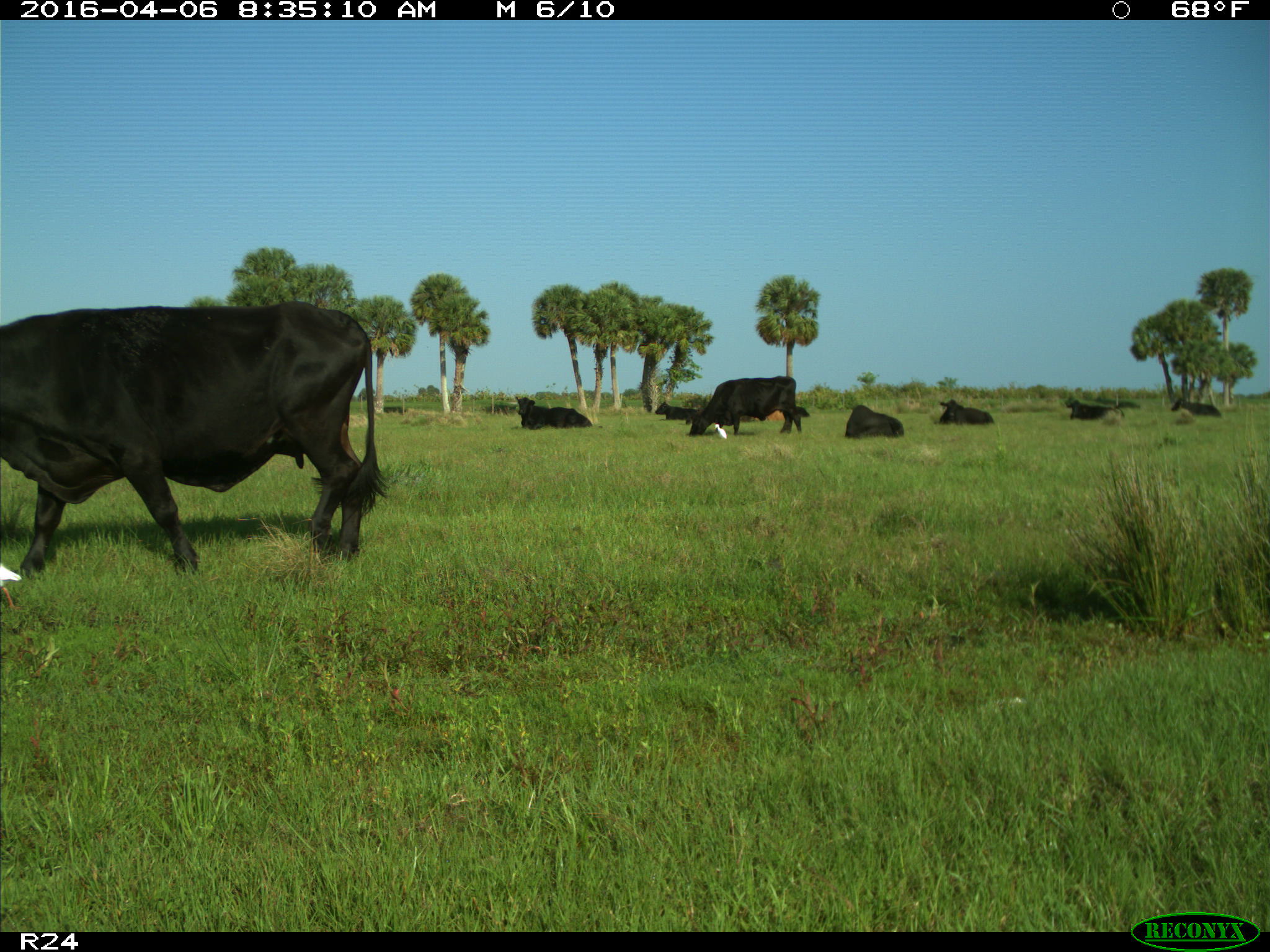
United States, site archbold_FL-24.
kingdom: Animalia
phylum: Chordata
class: Mammalia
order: Artiodactyla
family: Bovidae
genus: Bos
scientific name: Bos taurus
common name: domestic cow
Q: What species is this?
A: Bos taurus (domestic cow).